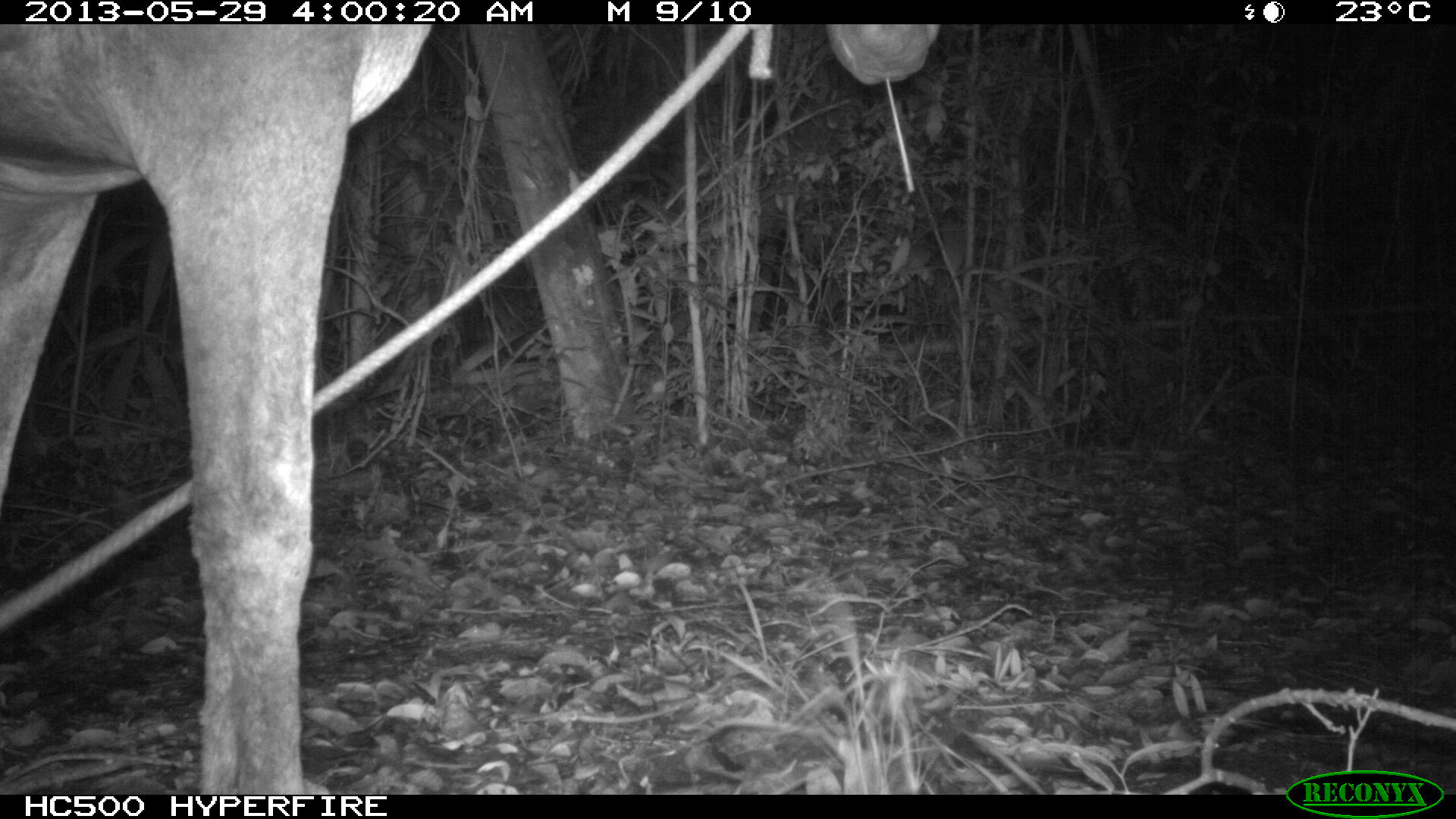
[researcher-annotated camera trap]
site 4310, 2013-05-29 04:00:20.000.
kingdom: Animalia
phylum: Chordata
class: Mammalia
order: Perissodactyla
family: Equidae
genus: Equus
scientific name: Equus ferus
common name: wild horse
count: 1